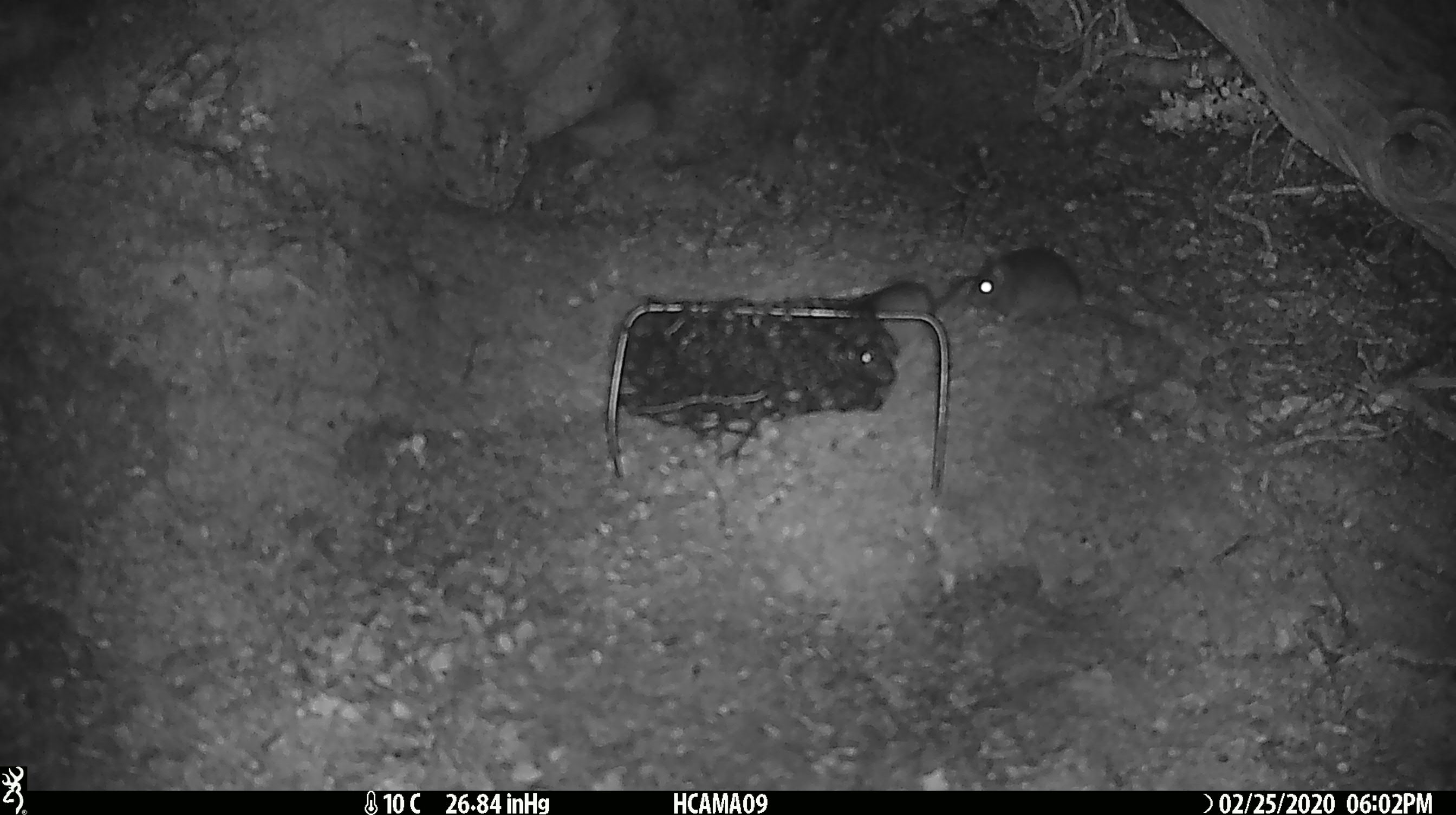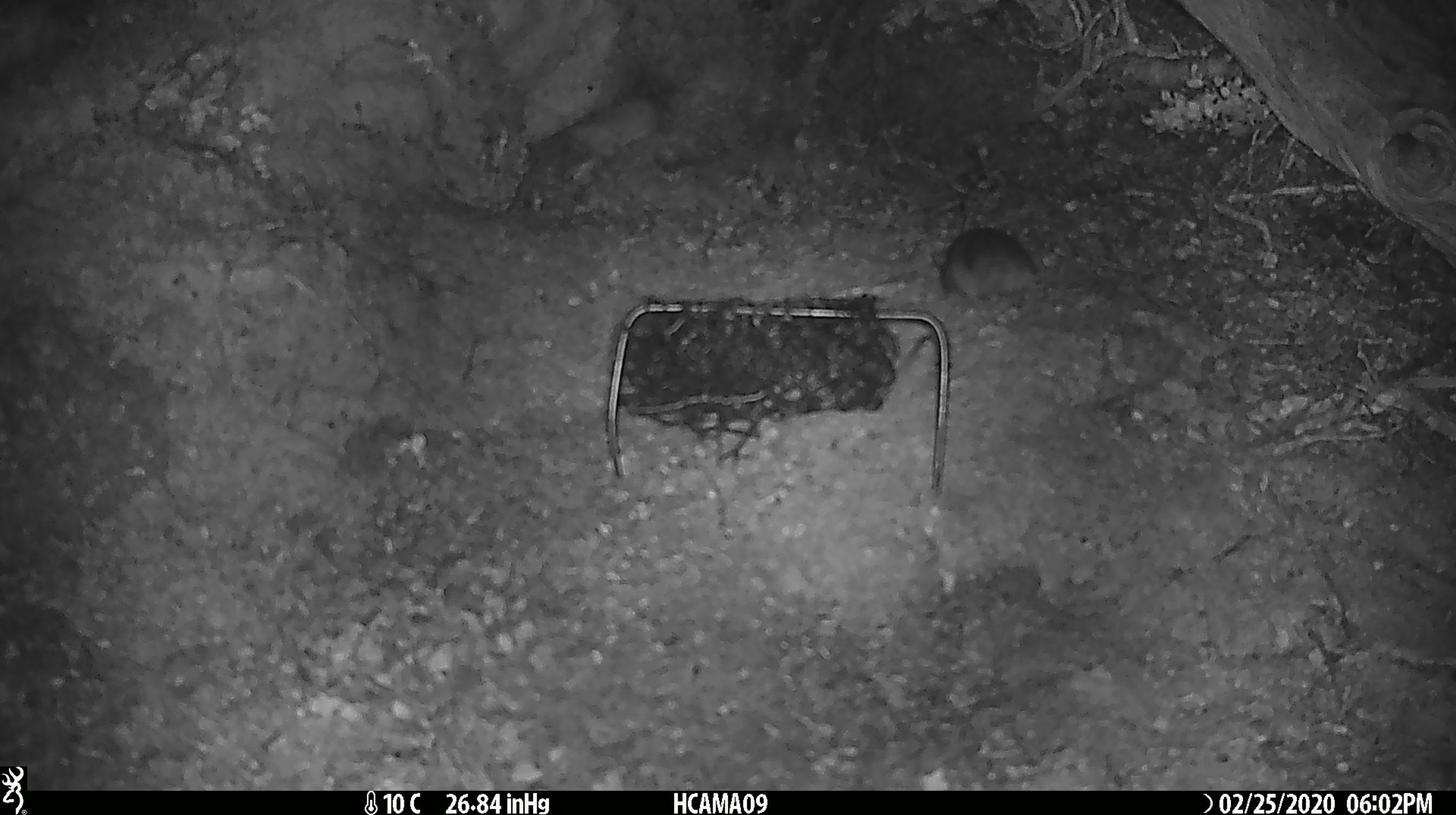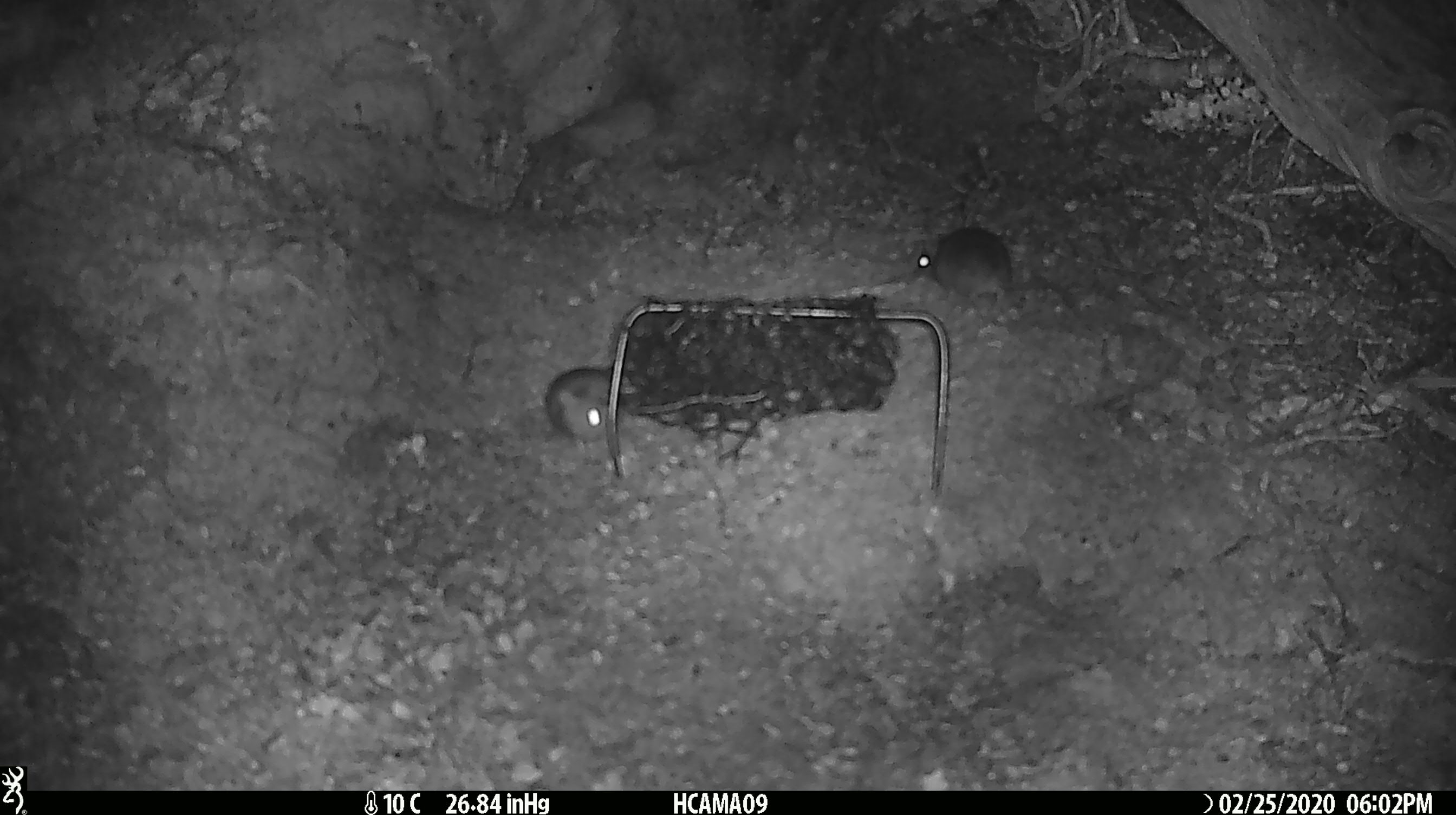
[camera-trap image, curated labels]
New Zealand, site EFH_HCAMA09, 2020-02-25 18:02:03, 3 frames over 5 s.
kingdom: Animalia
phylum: Chordata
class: Mammalia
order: Rodentia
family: Muridae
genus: Mus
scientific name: Mus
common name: mouse